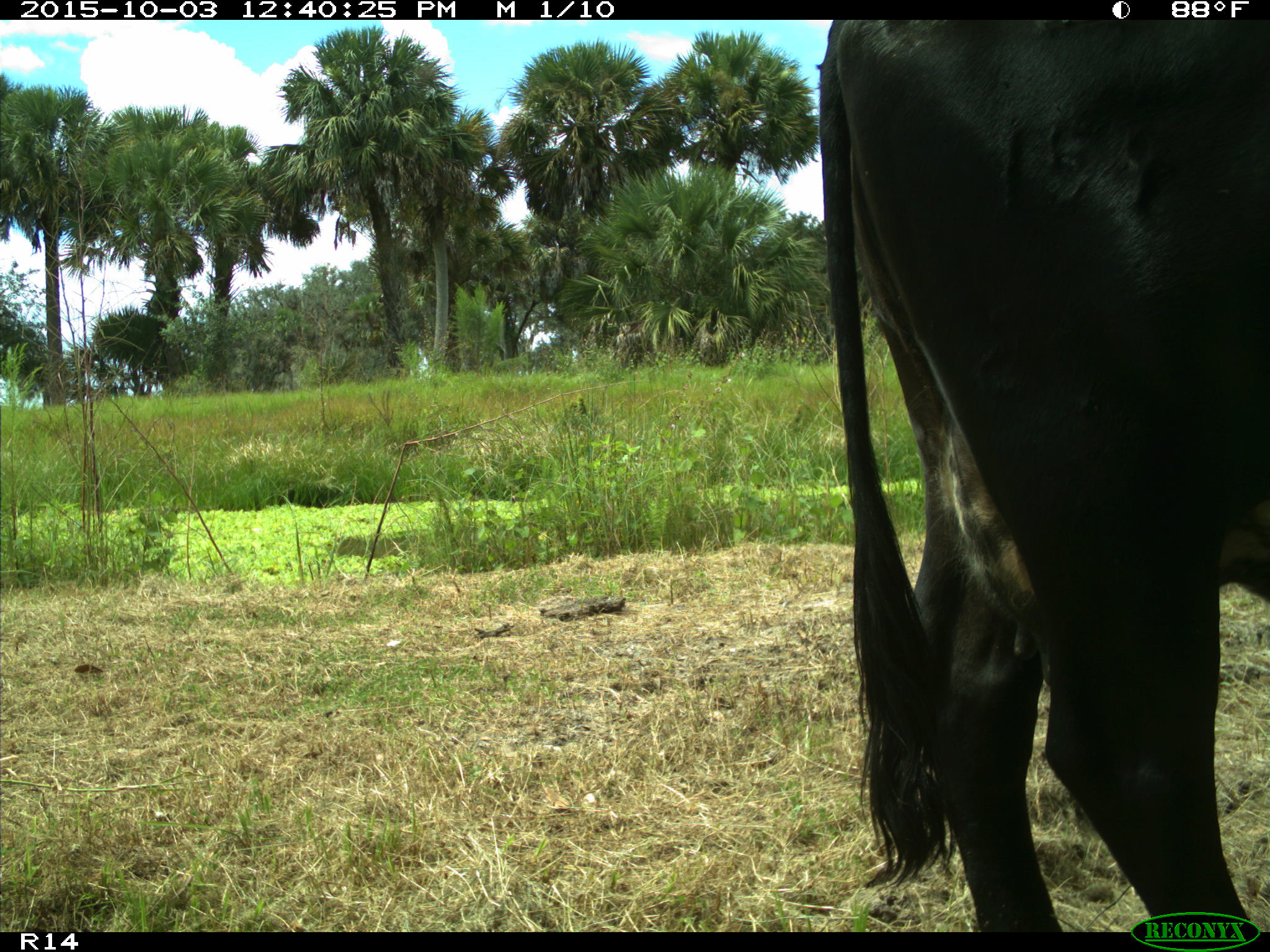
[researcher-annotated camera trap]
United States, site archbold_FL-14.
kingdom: Animalia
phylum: Chordata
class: Mammalia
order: Artiodactyla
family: Bovidae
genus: Bos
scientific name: Bos taurus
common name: domestic cow